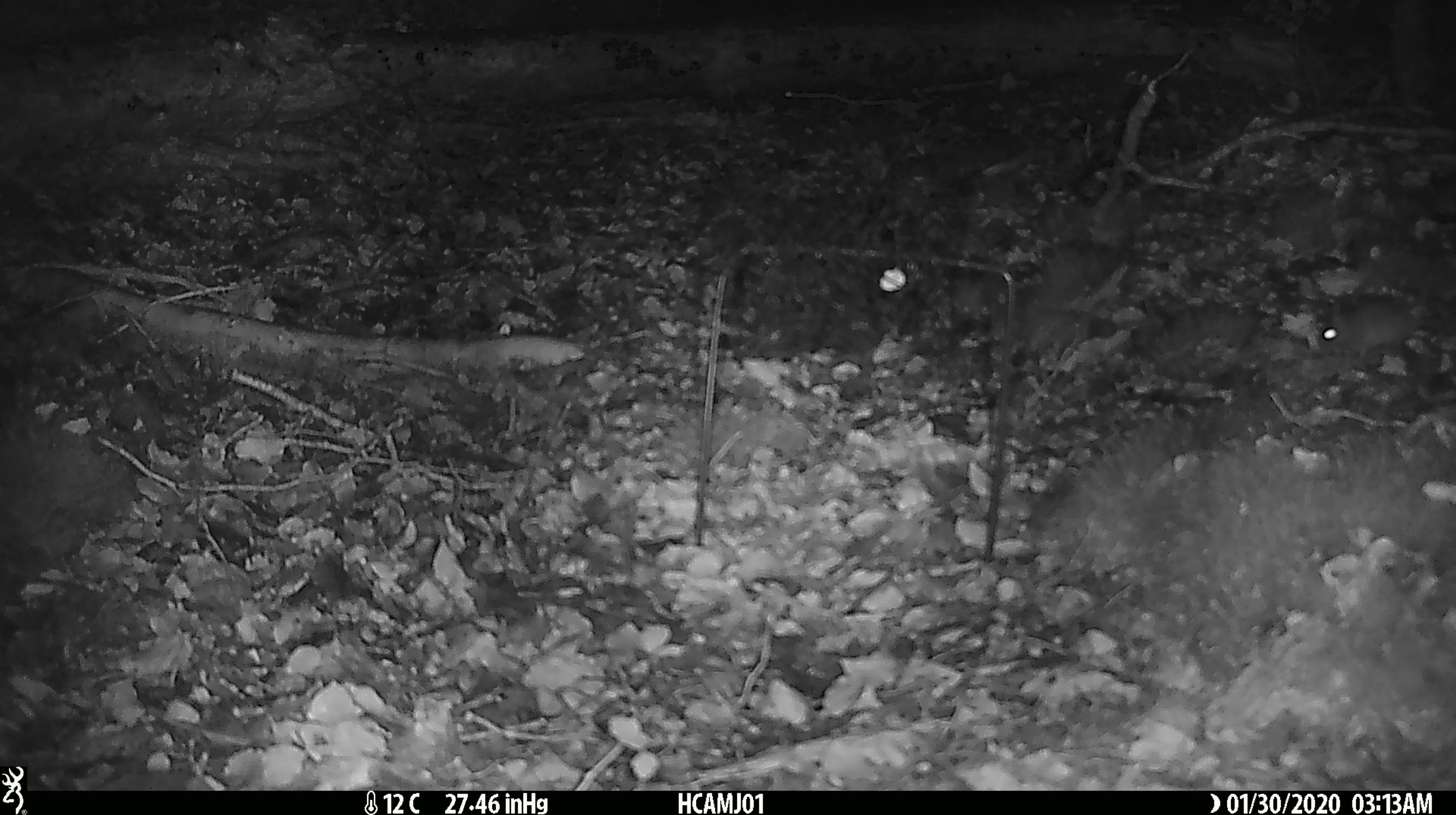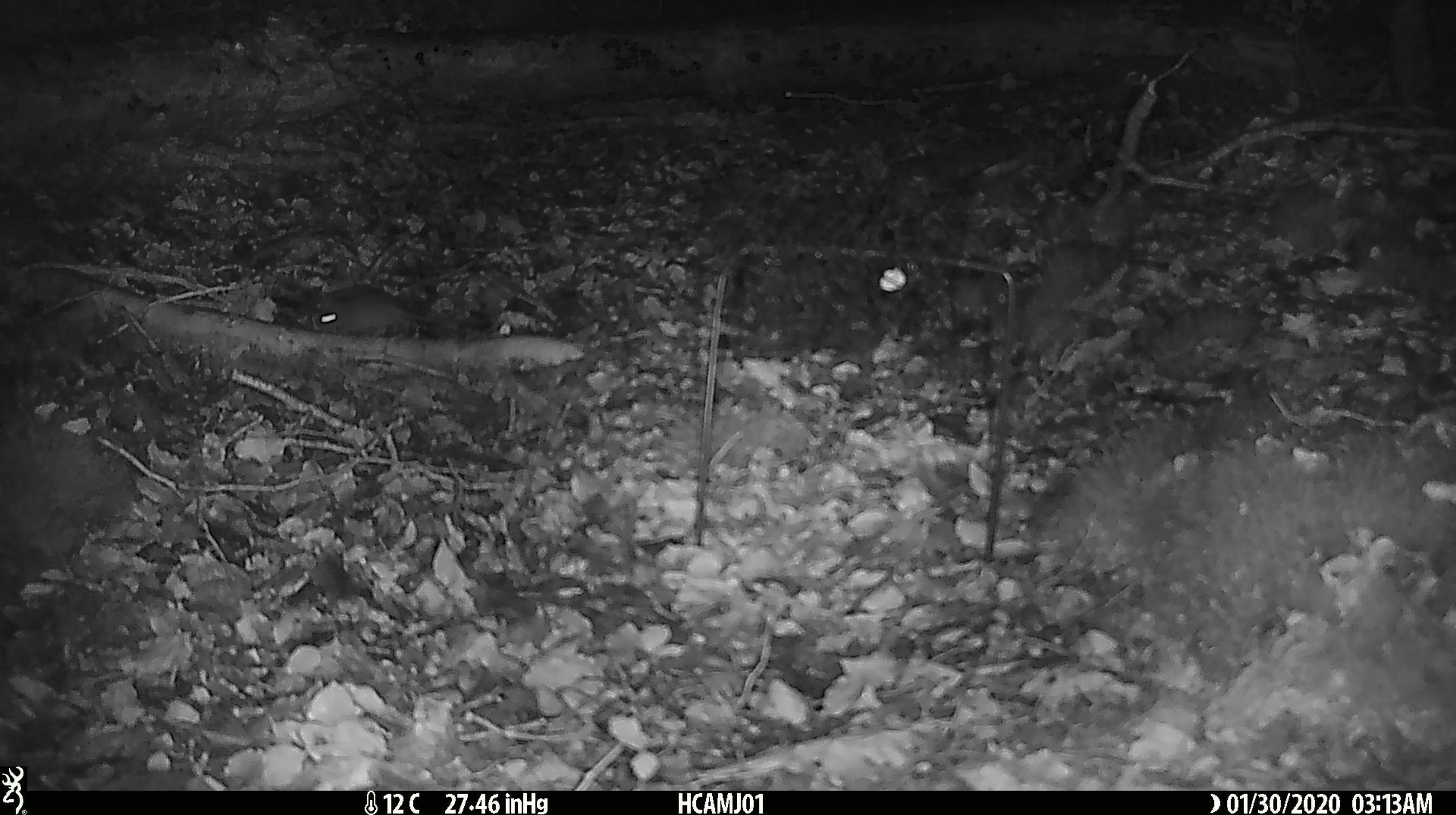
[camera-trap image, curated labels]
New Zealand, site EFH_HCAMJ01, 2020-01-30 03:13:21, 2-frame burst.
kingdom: Animalia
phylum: Chordata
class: Mammalia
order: Rodentia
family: Muridae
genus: Mus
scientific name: Mus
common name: mouse